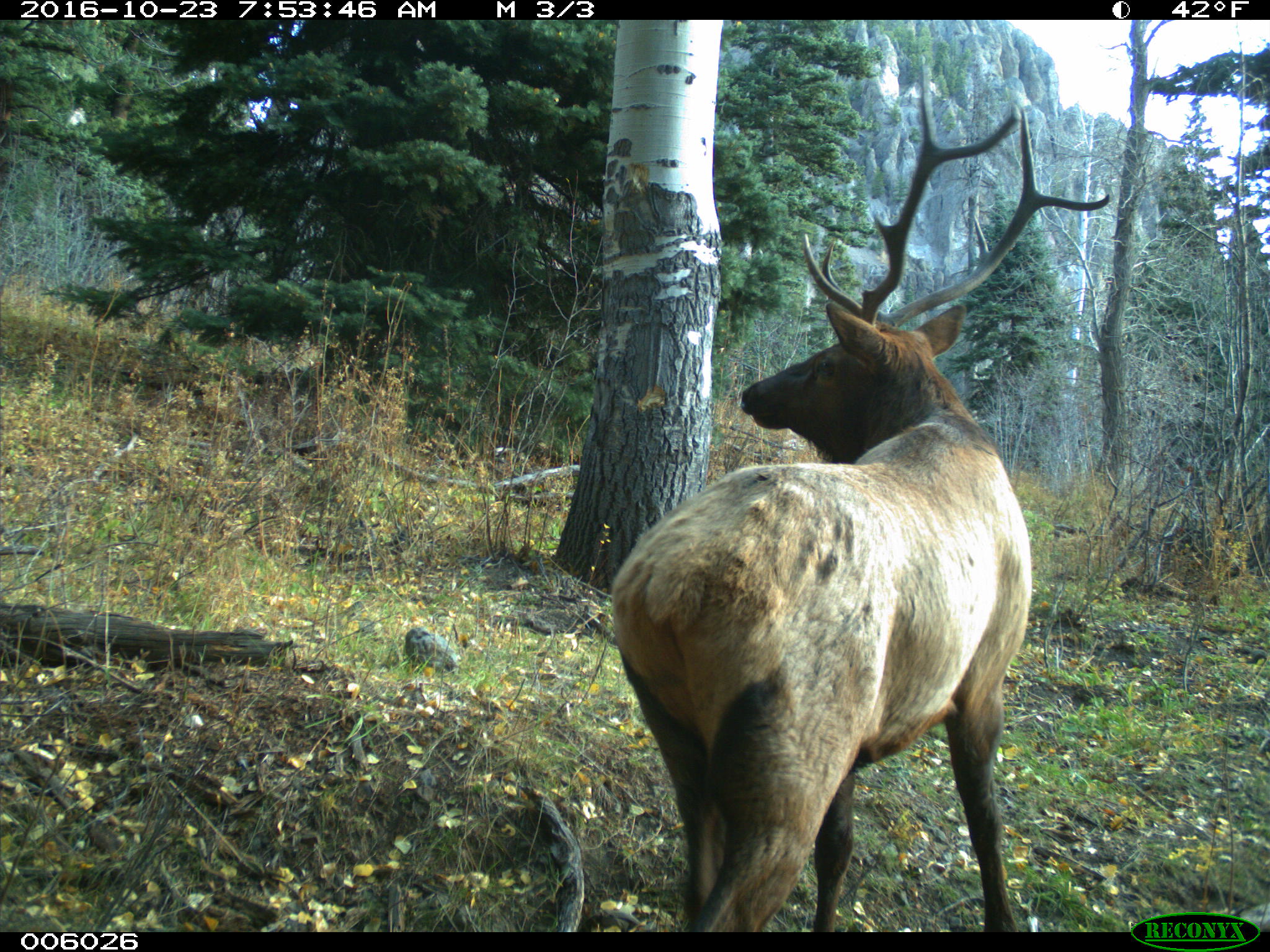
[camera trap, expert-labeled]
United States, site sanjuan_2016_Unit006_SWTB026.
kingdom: Animalia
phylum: Chordata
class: Mammalia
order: Artiodactyla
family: Cervidae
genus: Cervus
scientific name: Cervus elaphus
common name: red deer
Cervus elaphus (red deer).